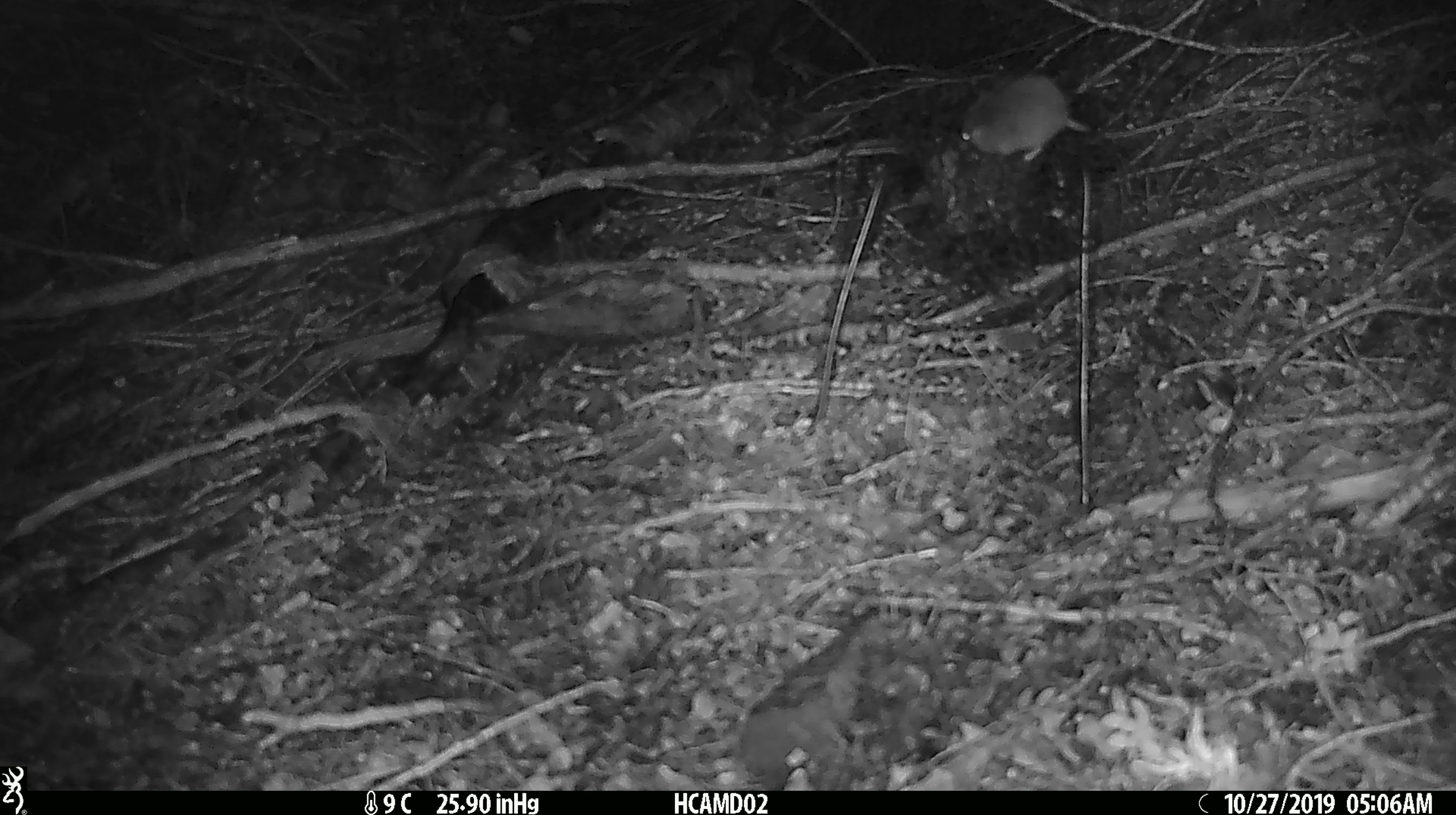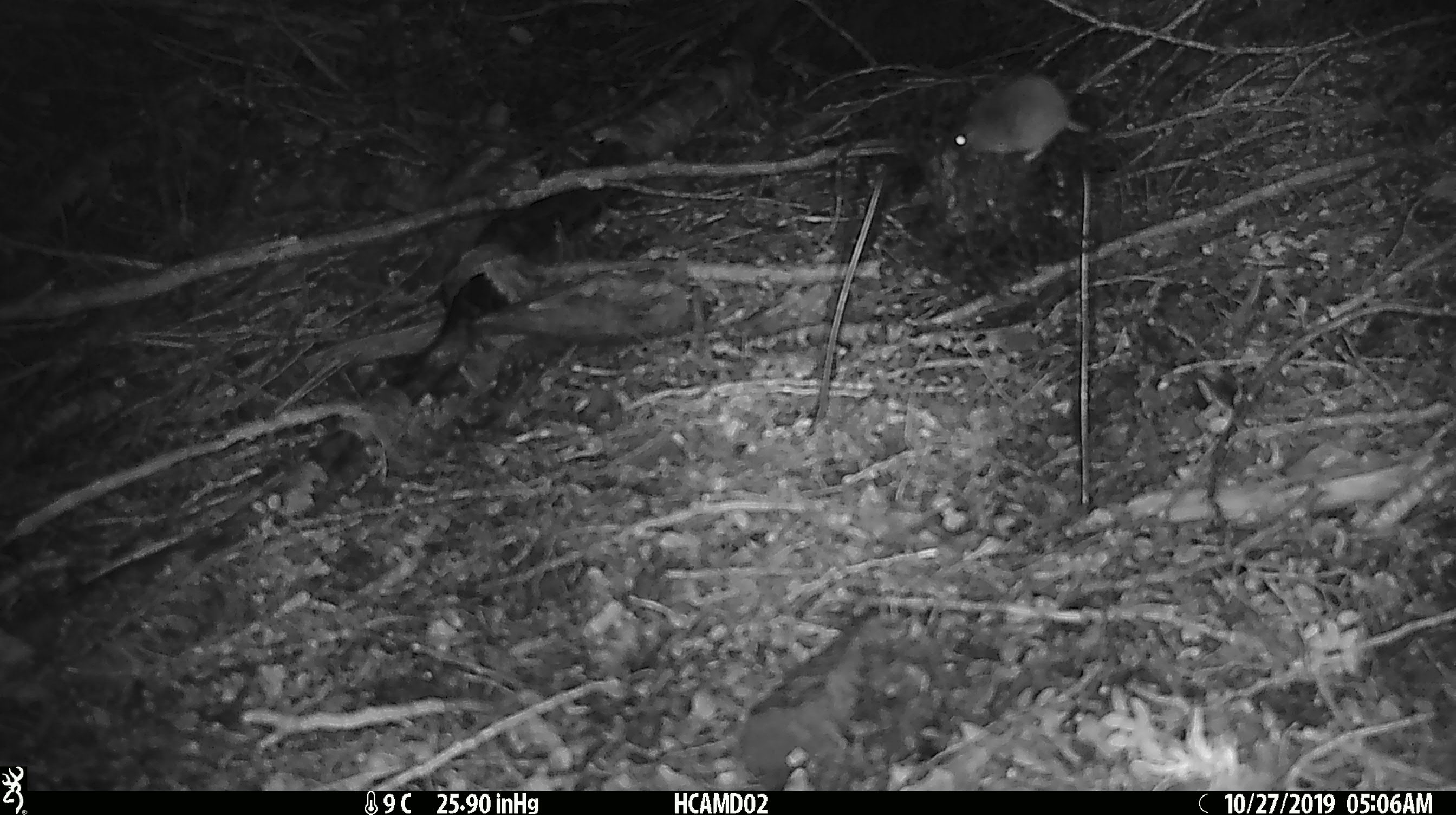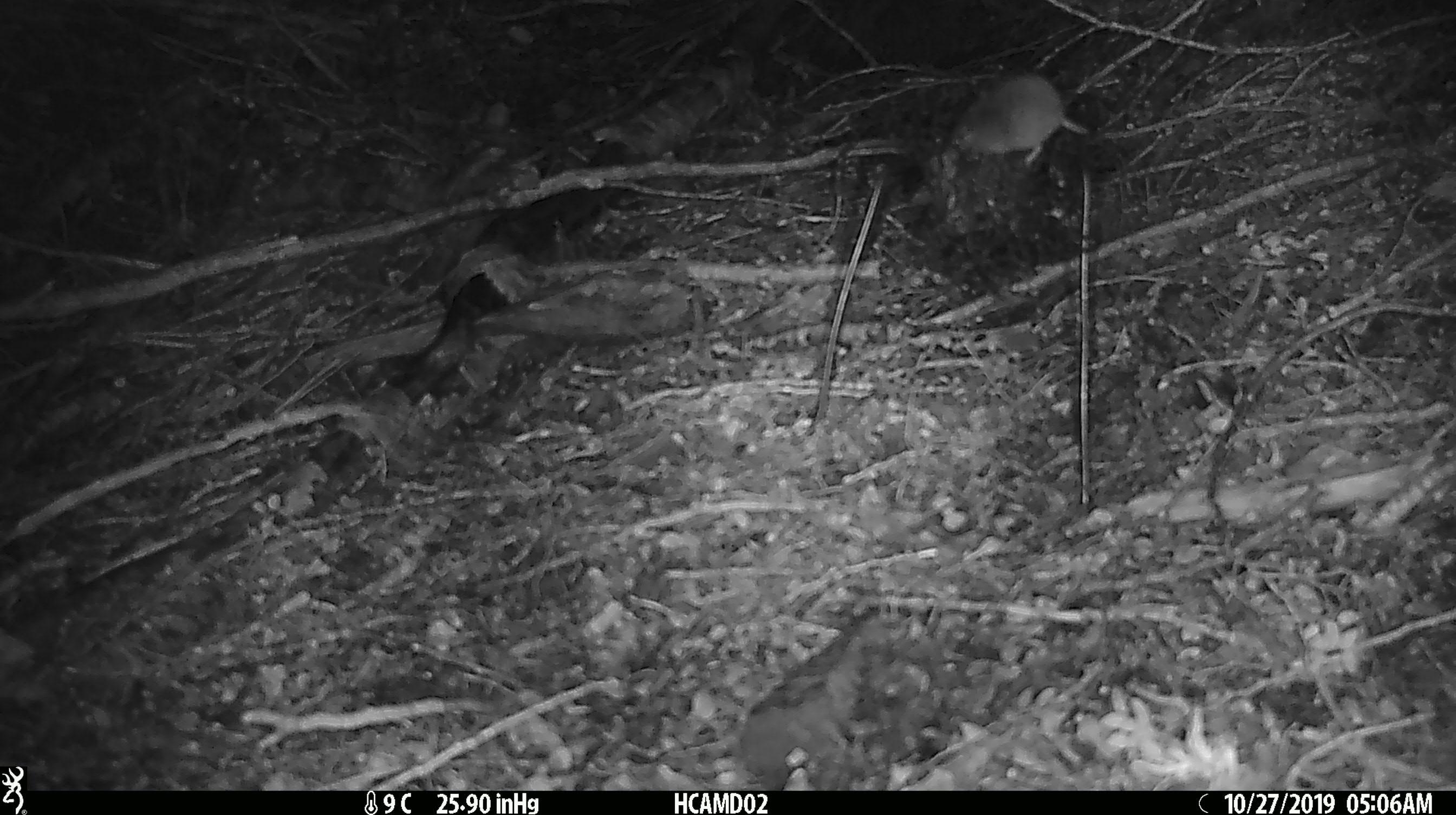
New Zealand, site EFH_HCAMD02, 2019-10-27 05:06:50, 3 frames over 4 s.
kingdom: Animalia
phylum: Chordata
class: Mammalia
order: Rodentia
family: Muridae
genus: Mus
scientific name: Mus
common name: mouse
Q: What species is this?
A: Mouse (Mus).